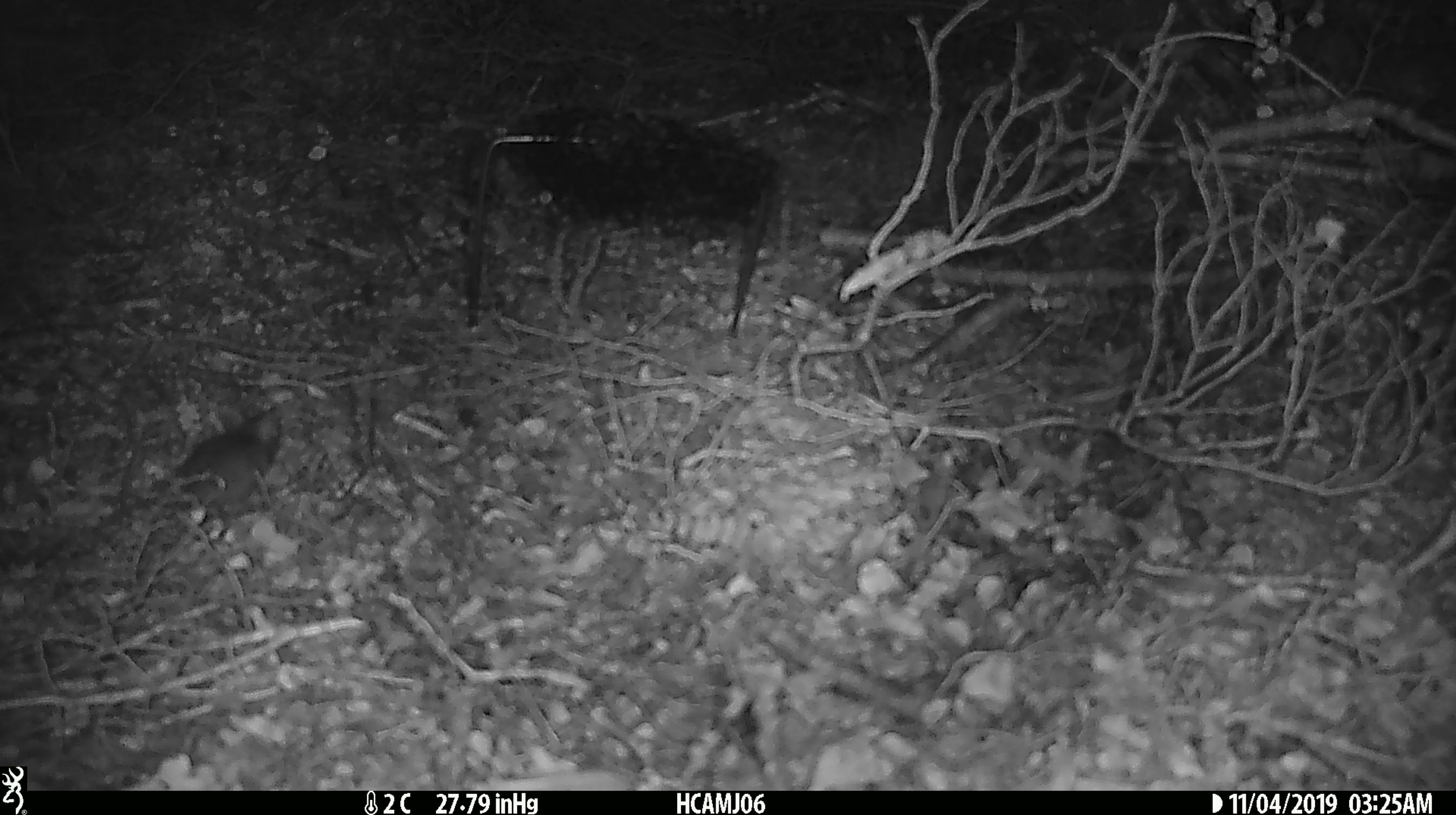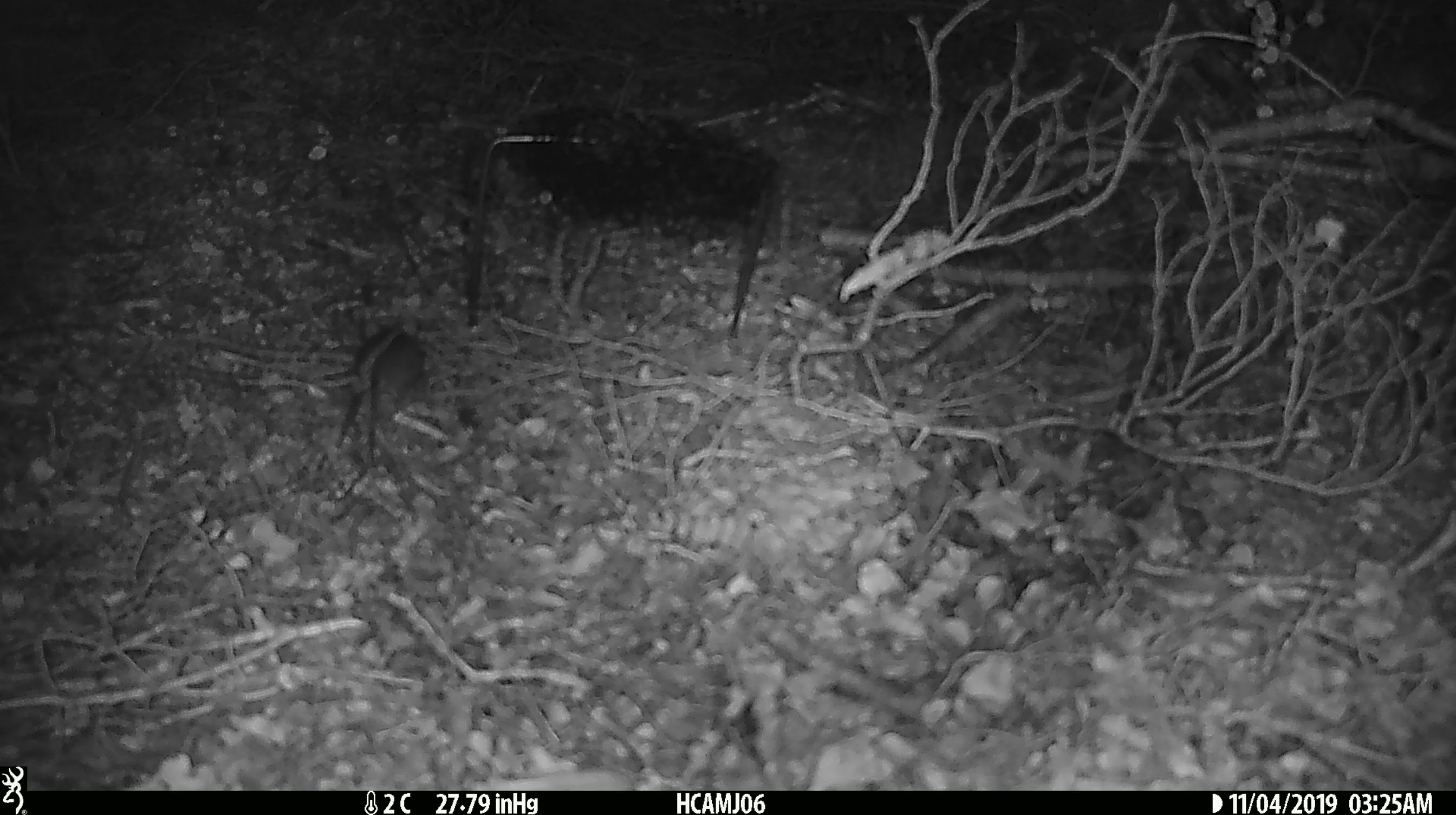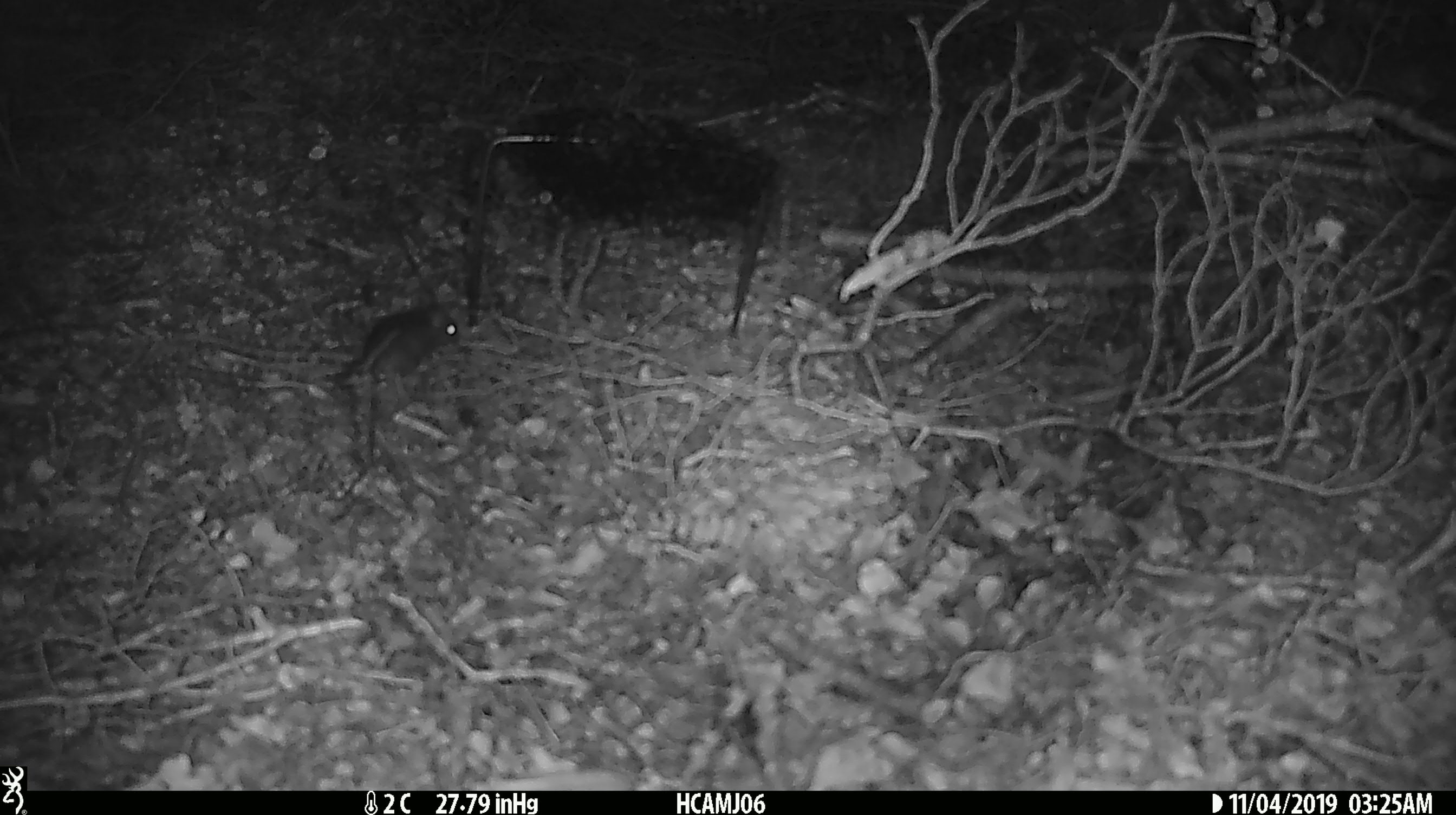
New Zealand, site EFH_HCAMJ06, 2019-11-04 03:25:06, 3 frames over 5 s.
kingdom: Animalia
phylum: Chordata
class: Mammalia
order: Rodentia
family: Muridae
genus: Mus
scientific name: Mus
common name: mouse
Mouse (Mus).